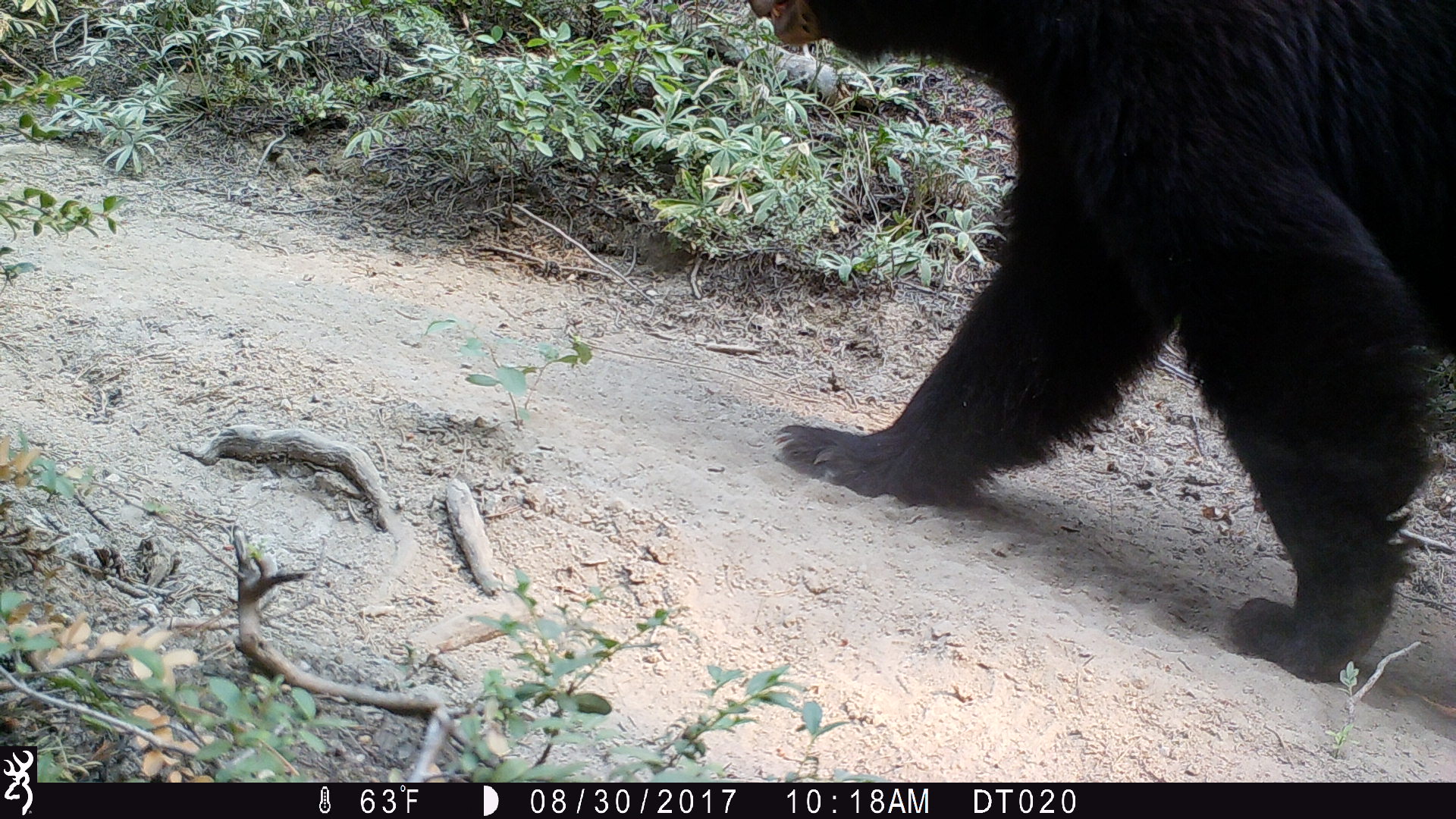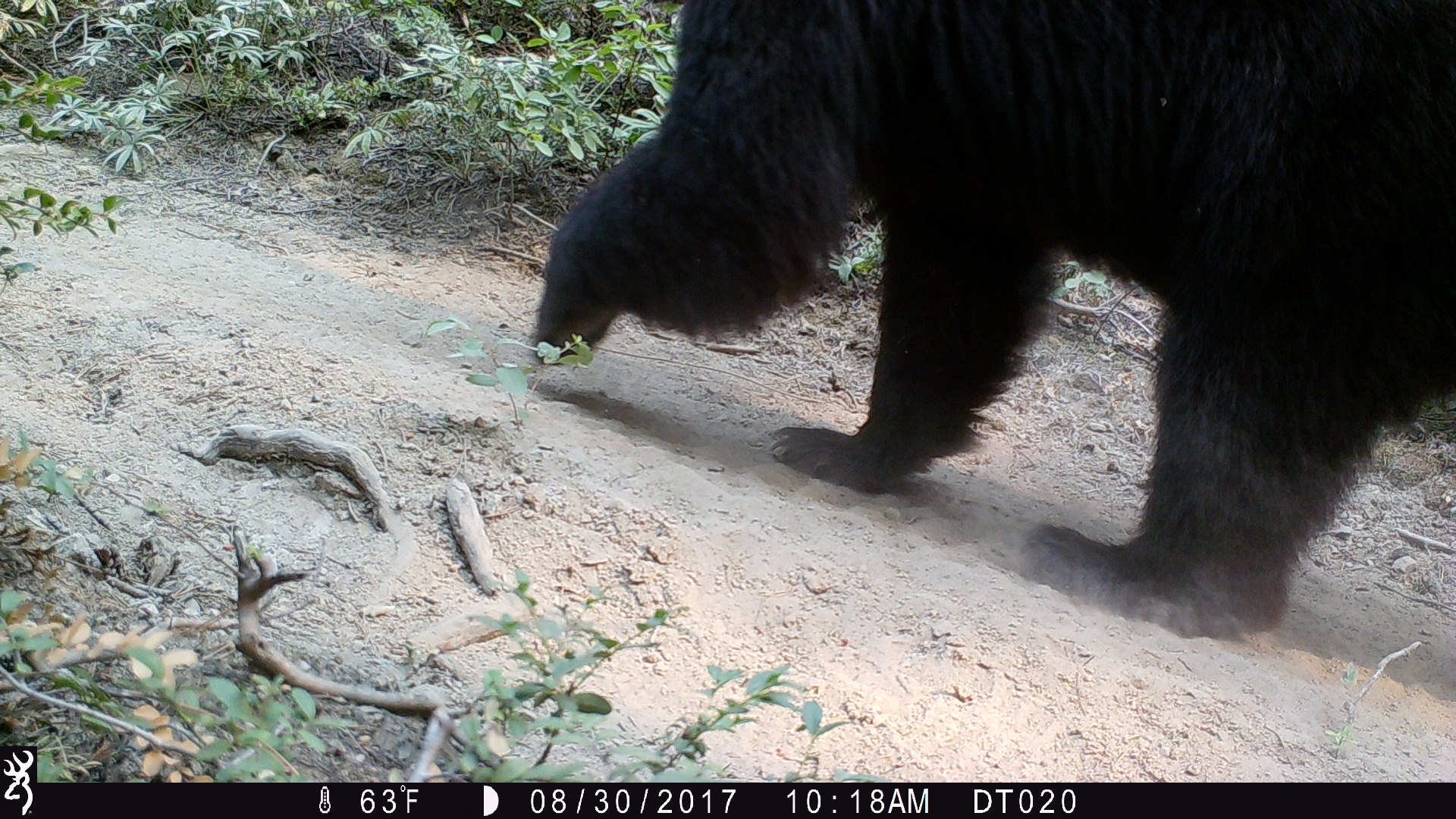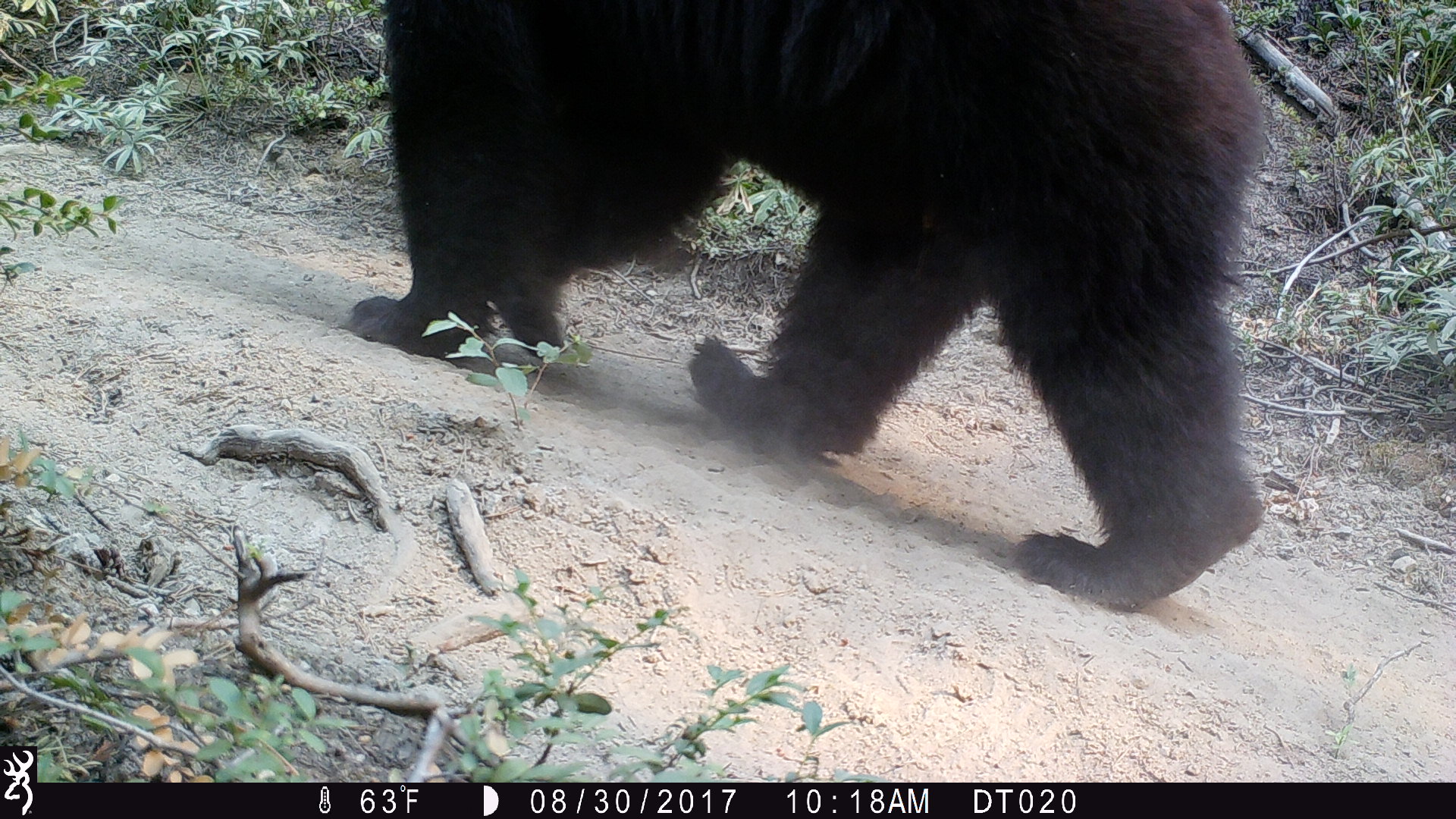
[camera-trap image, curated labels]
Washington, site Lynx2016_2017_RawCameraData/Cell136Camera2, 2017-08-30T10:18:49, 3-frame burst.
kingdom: Animalia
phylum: Chordata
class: Mammalia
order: Carnivora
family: Ursidae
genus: Ursus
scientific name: Ursus americanus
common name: american black bear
Ursus americanus (american black bear). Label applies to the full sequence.